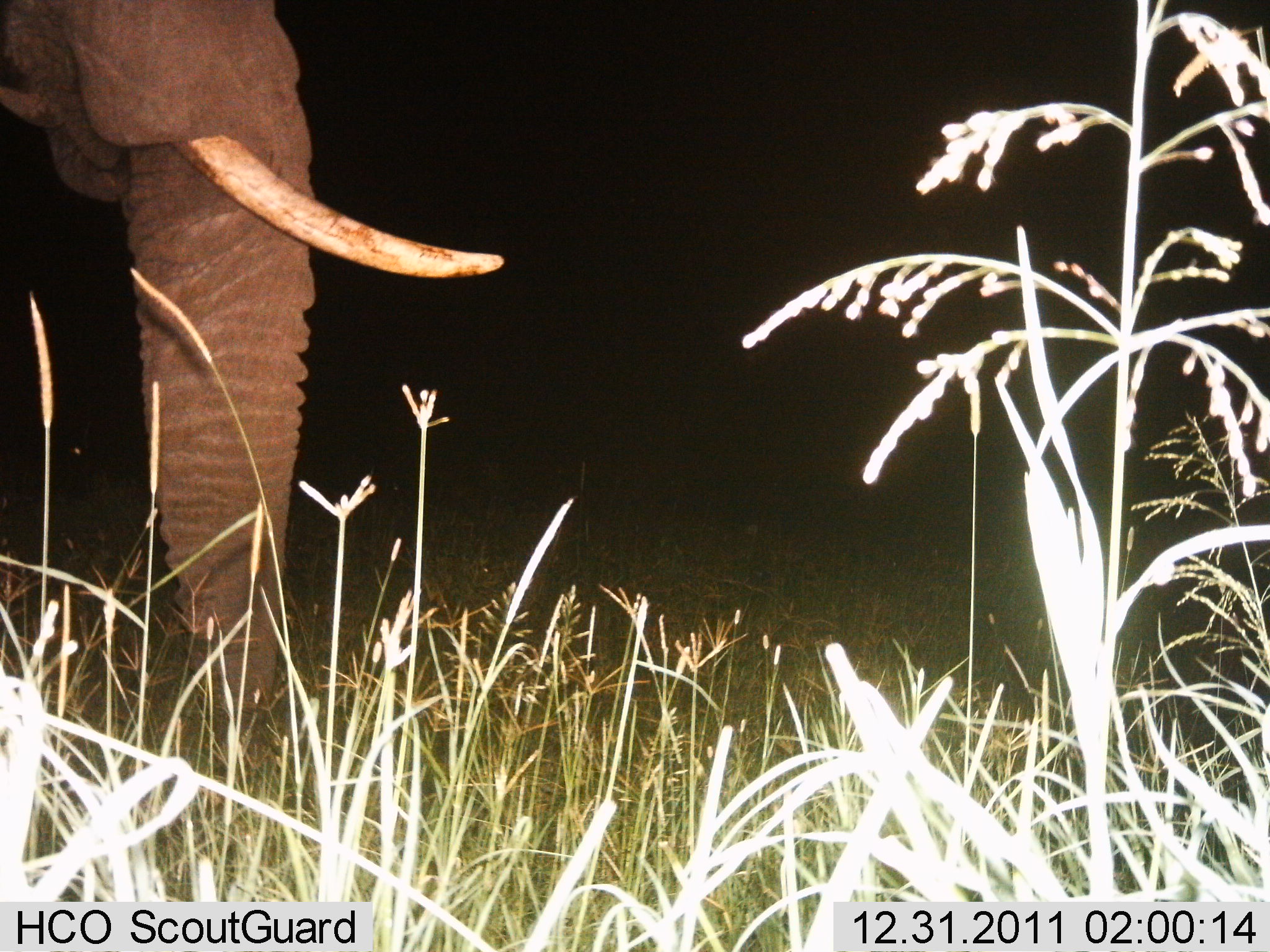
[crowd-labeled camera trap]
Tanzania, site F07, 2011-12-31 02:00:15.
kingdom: Animalia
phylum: Chordata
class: Mammalia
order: Proboscidea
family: Elephantidae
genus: Loxodonta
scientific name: Loxodonta africana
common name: african bush elephant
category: elephant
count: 1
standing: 75%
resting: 8%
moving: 8%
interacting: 0%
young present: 0%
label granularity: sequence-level